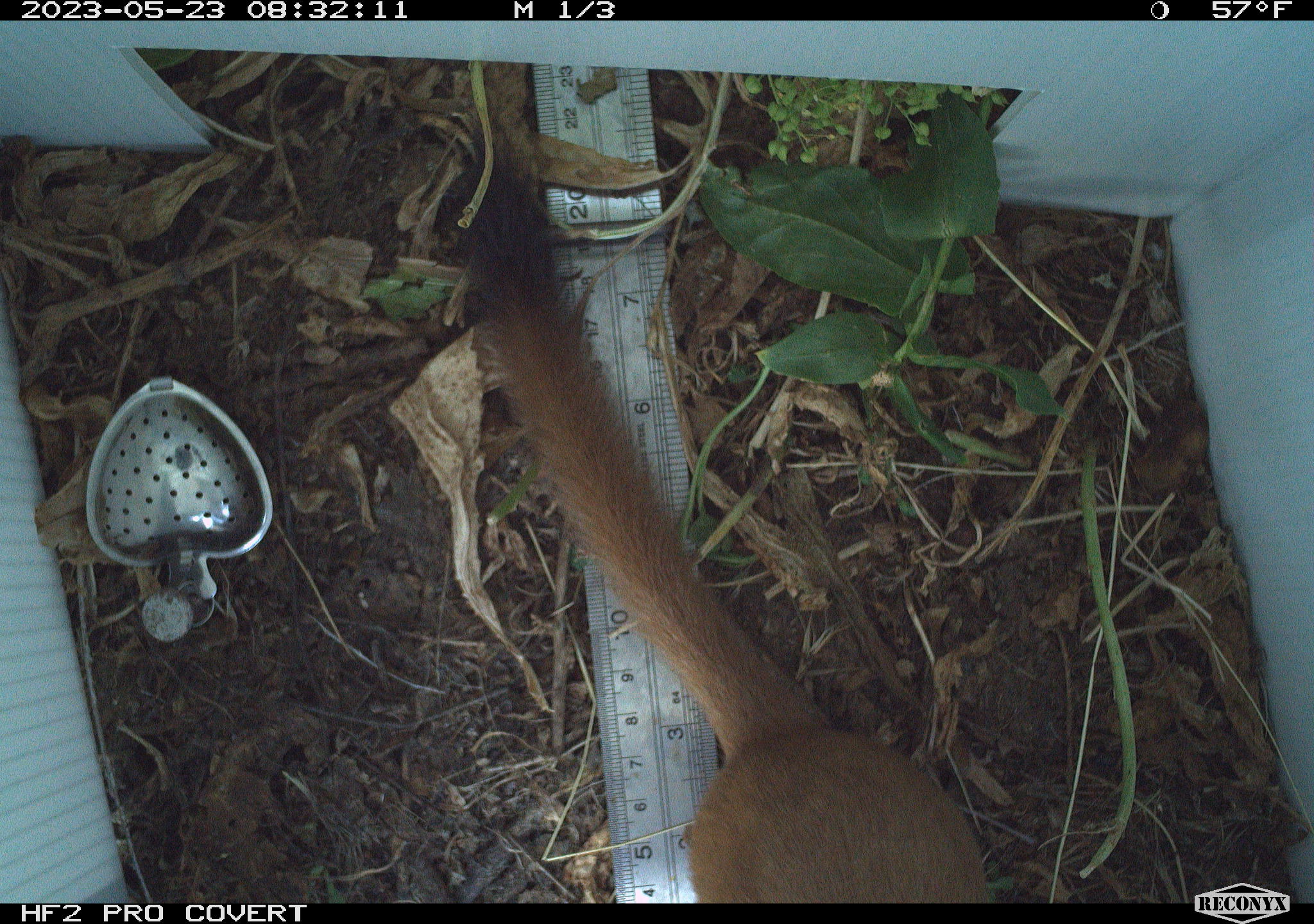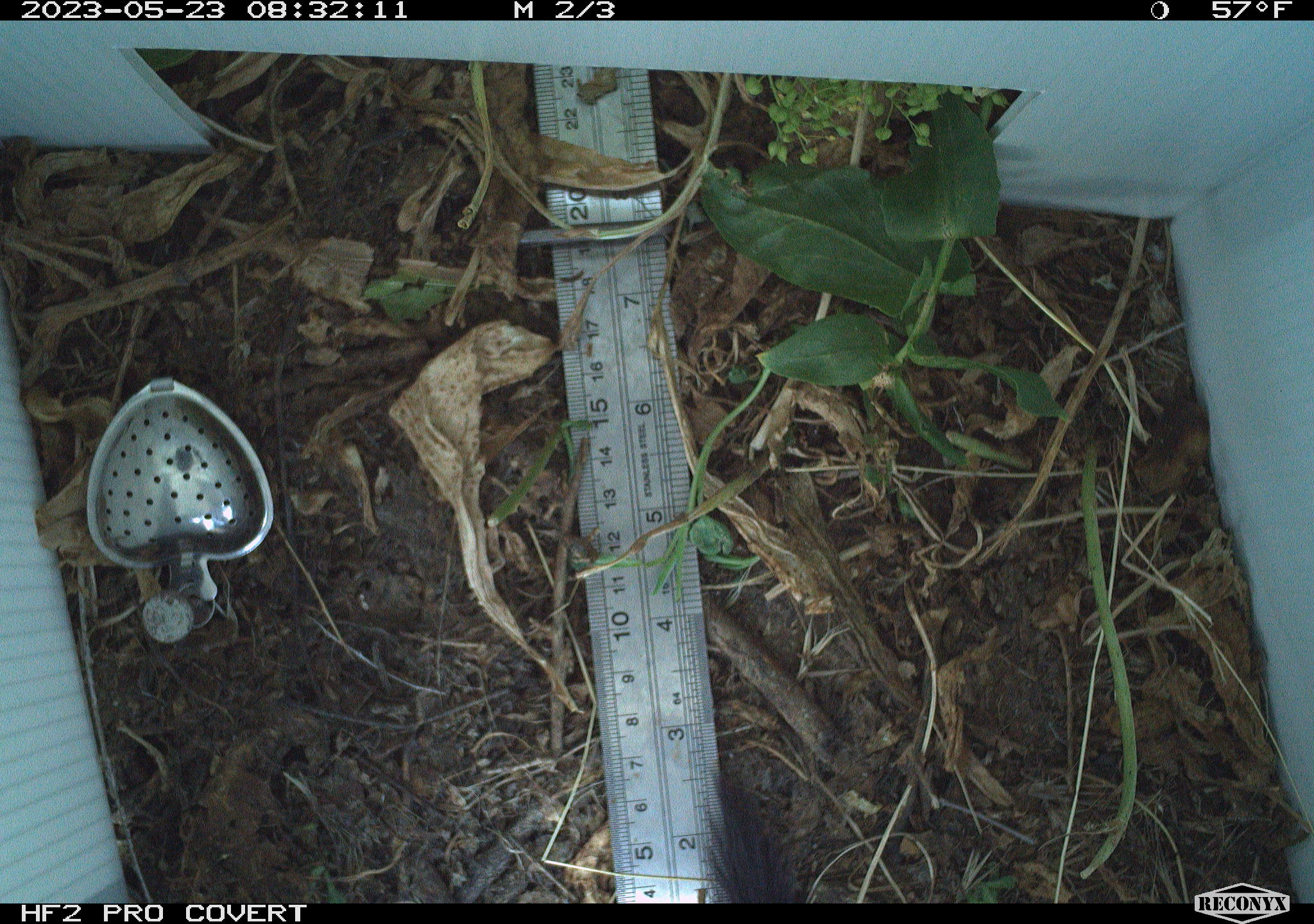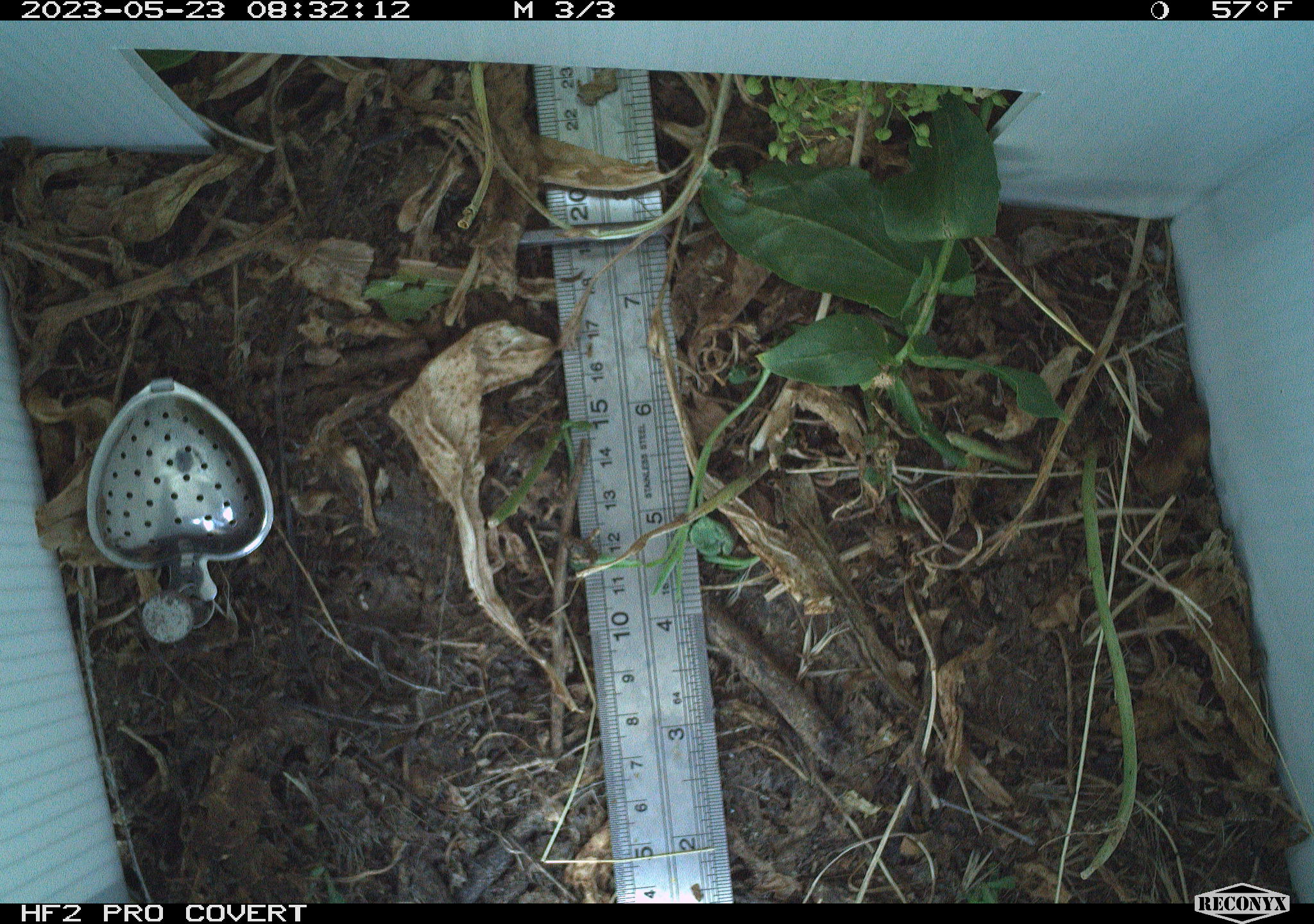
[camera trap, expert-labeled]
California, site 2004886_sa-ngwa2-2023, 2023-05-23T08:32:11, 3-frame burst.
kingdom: Animalia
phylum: Chordata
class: Mammalia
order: Carnivora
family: Mustelidae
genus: Neogale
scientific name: Neogale frenata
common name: long-tailed weasel